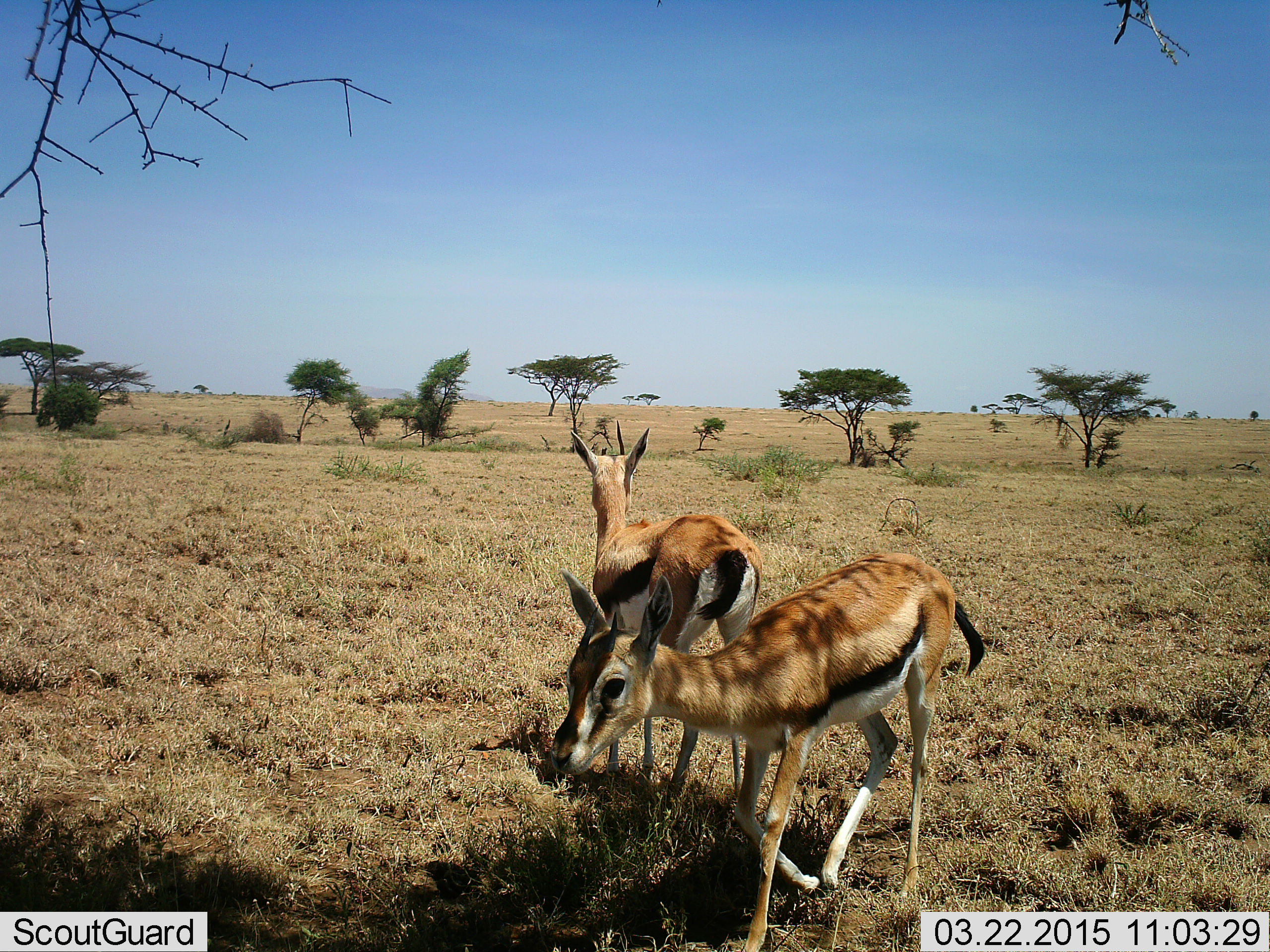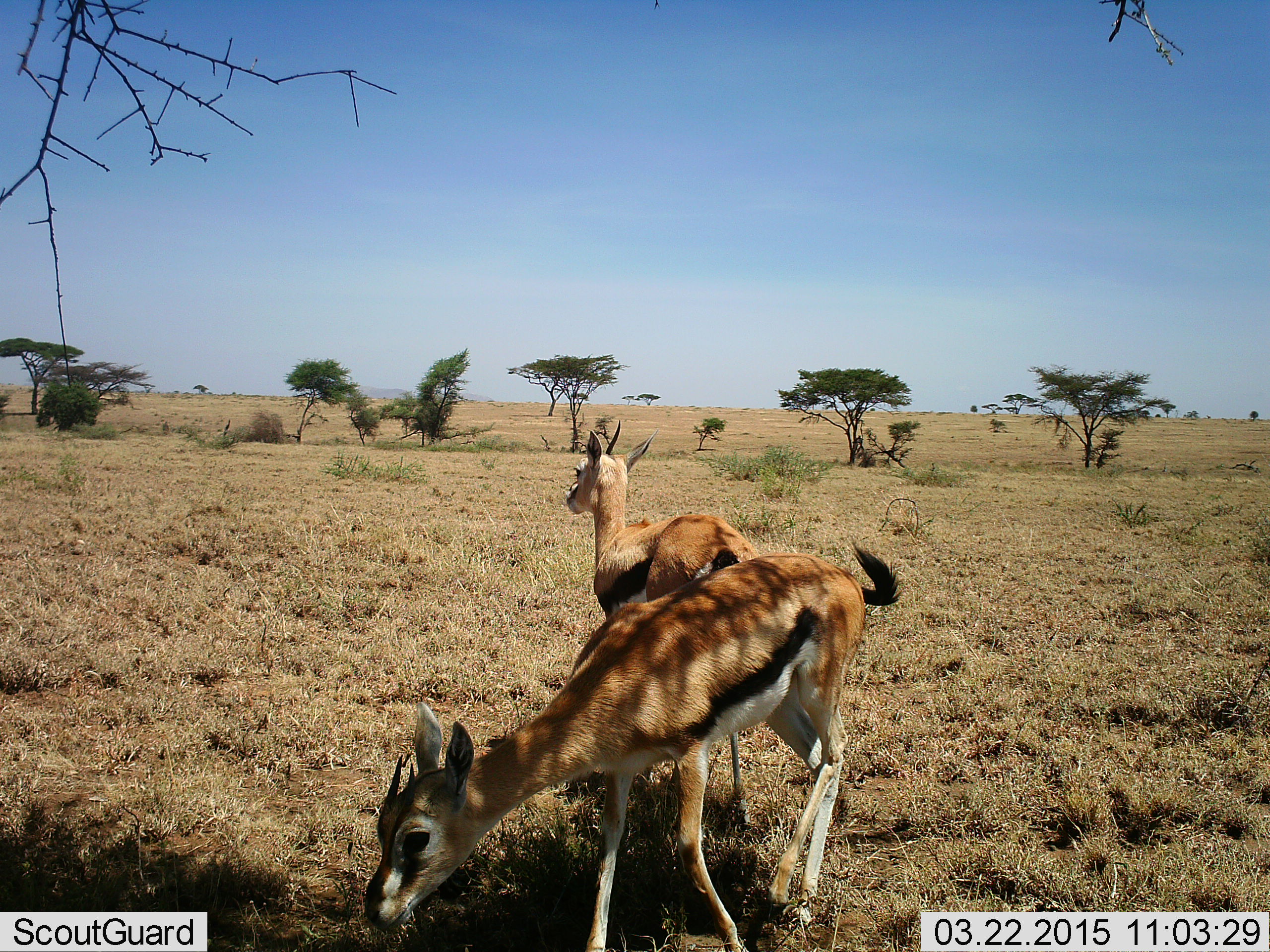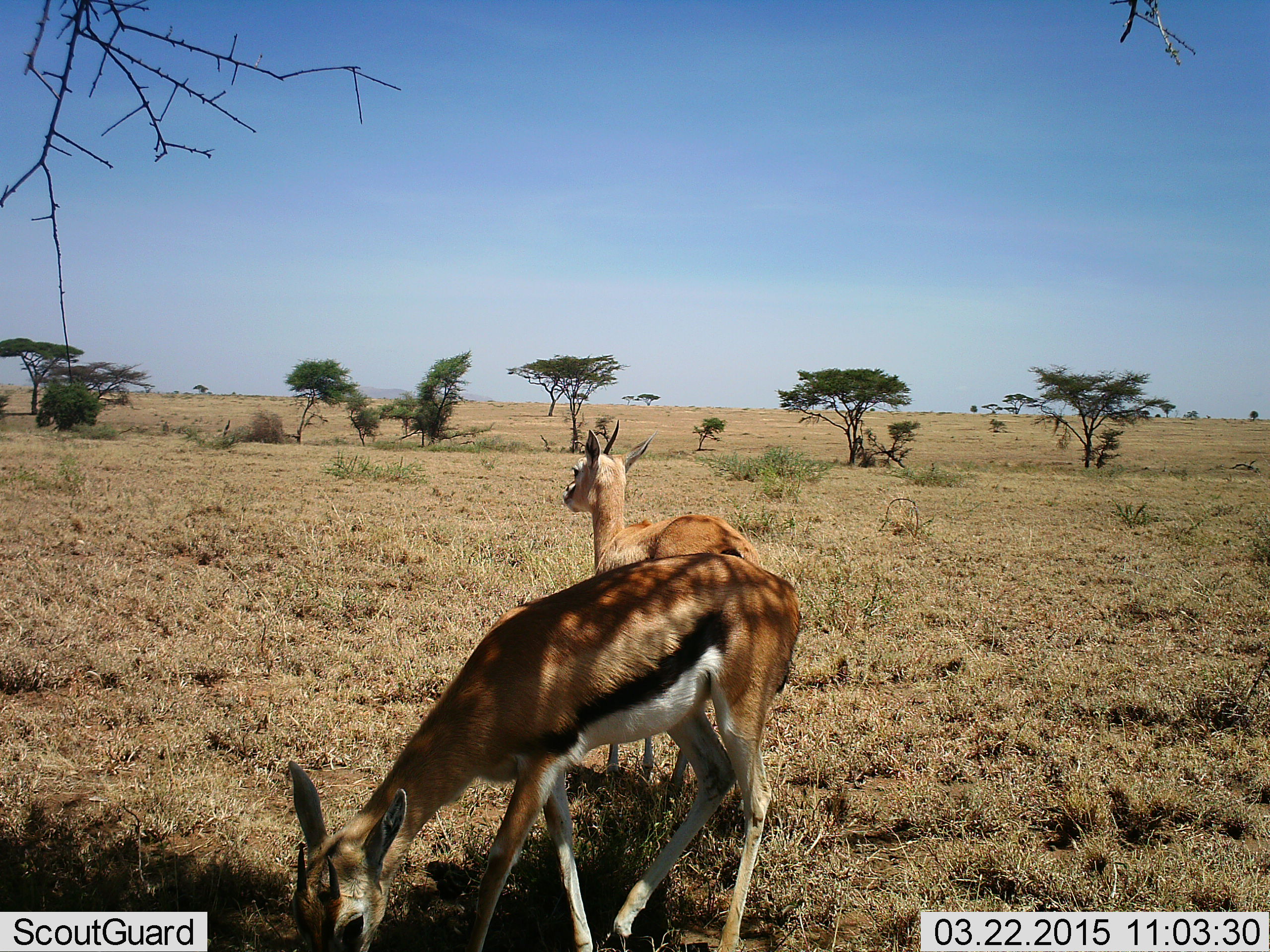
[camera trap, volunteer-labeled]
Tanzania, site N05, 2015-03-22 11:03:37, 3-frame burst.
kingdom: Animalia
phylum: Chordata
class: Mammalia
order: Artiodactyla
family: Bovidae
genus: Eudorcas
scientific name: Eudorcas thomsonii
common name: thomson's gazelle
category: gazellethomsons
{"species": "gazellethomsons (thomson's gazelle) (Eudorcas thomsonii)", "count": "2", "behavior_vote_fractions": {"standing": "80%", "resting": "0%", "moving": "30%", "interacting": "0%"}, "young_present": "0%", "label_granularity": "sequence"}